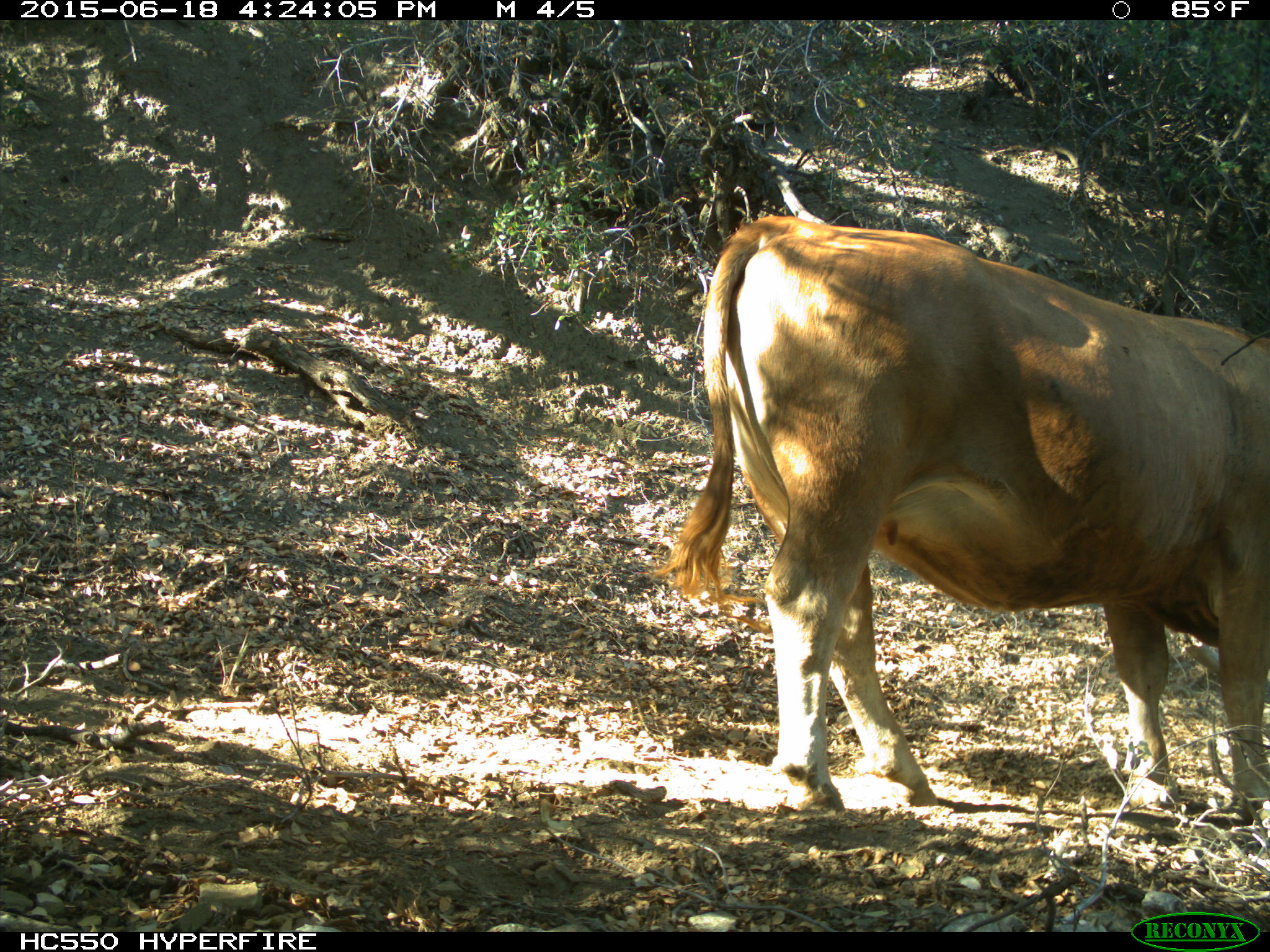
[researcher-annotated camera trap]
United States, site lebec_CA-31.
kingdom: Animalia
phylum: Chordata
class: Mammalia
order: Artiodactyla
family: Bovidae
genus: Bos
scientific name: Bos taurus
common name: domestic cow